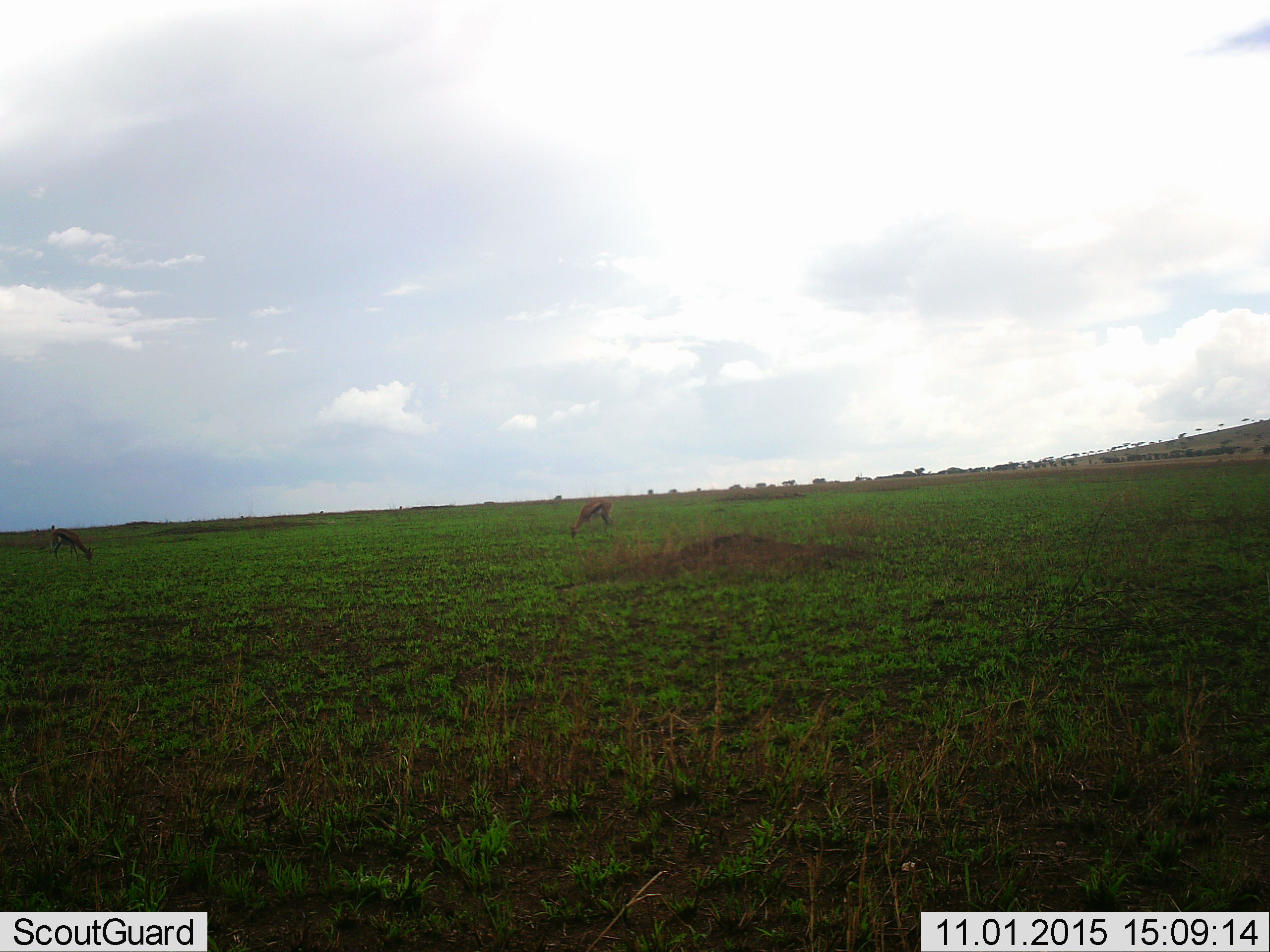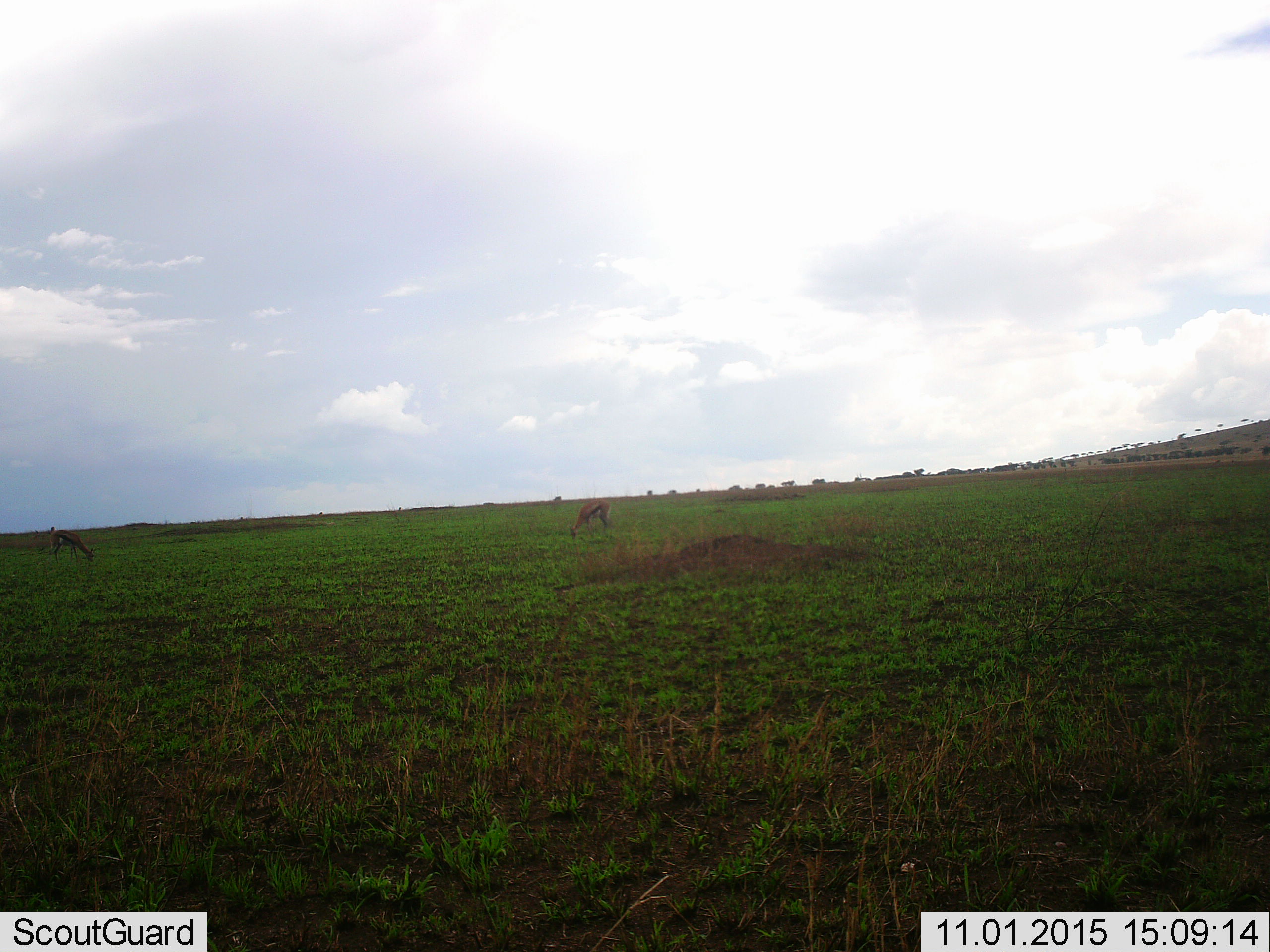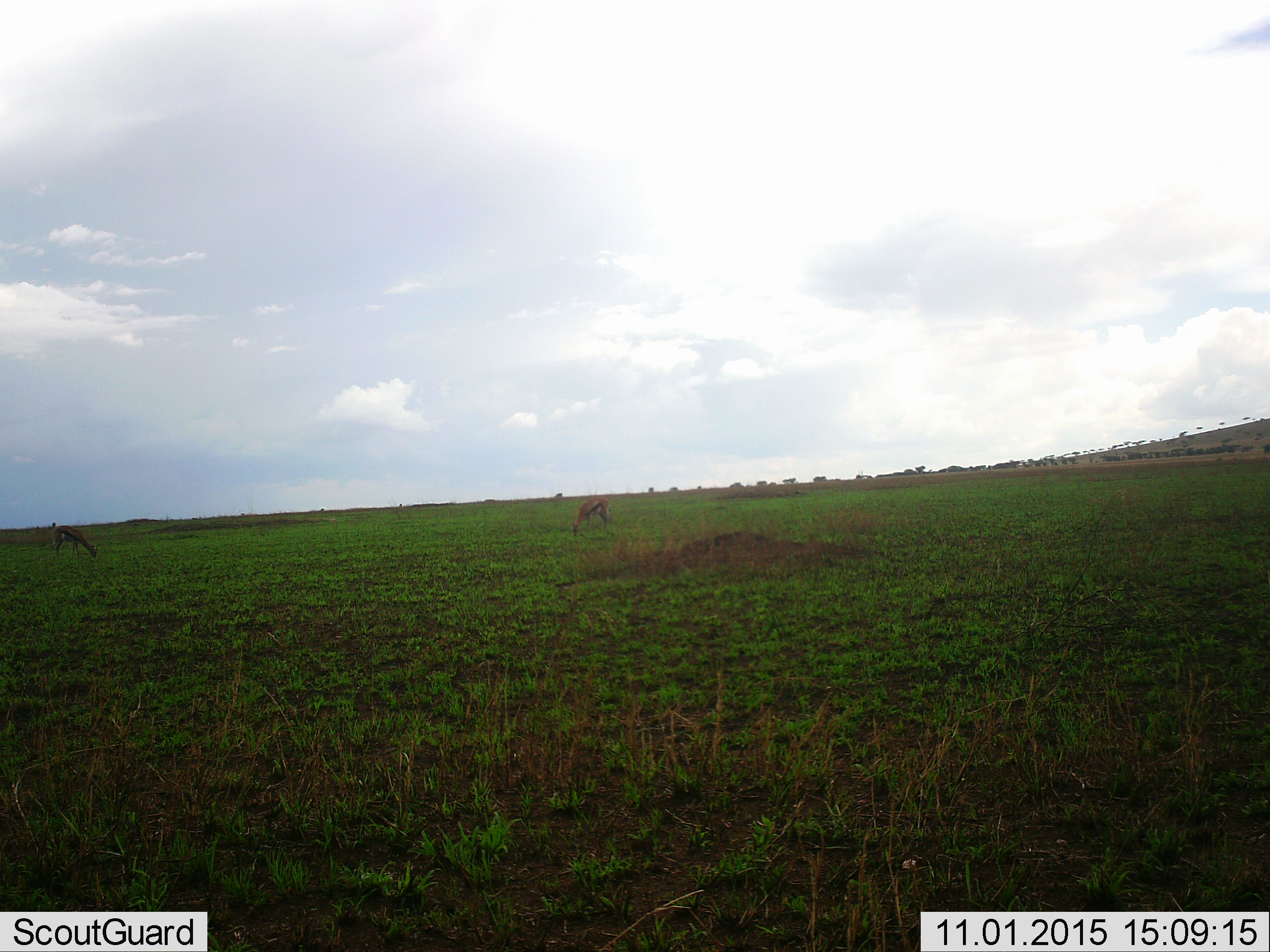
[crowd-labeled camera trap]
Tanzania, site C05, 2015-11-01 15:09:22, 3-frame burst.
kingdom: Animalia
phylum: Chordata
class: Mammalia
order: Artiodactyla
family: Bovidae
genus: Eudorcas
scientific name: Eudorcas thomsonii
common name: thomson's gazelle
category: gazellethomsons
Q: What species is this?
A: Gazellethomsons (thomson's gazelle) (Eudorcas thomsonii).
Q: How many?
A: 2.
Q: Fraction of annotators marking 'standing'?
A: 38%.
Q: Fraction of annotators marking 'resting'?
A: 6%.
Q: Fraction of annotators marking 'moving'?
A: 0%.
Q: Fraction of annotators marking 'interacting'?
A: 0%.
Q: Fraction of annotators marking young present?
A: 0%.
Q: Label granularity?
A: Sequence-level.